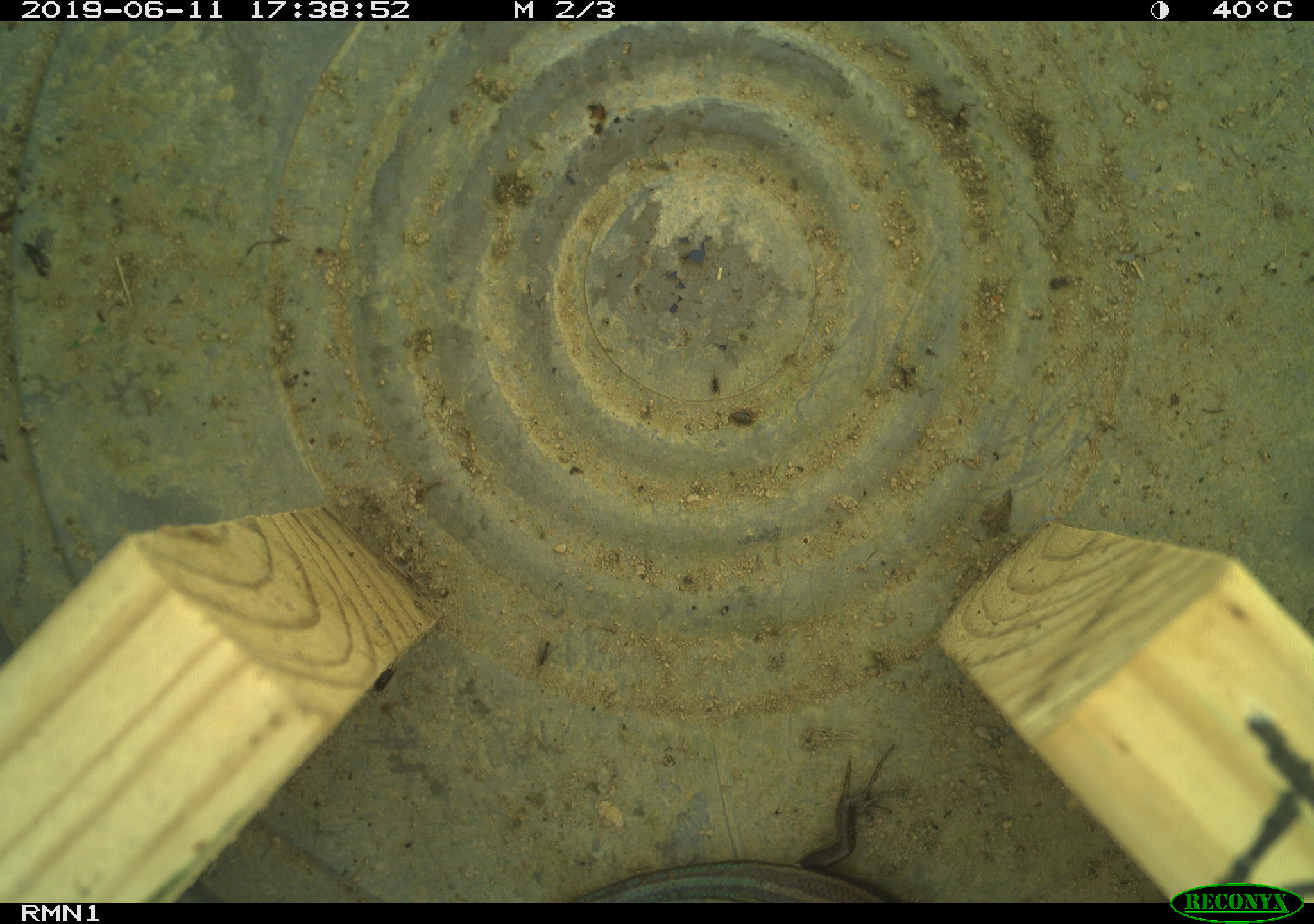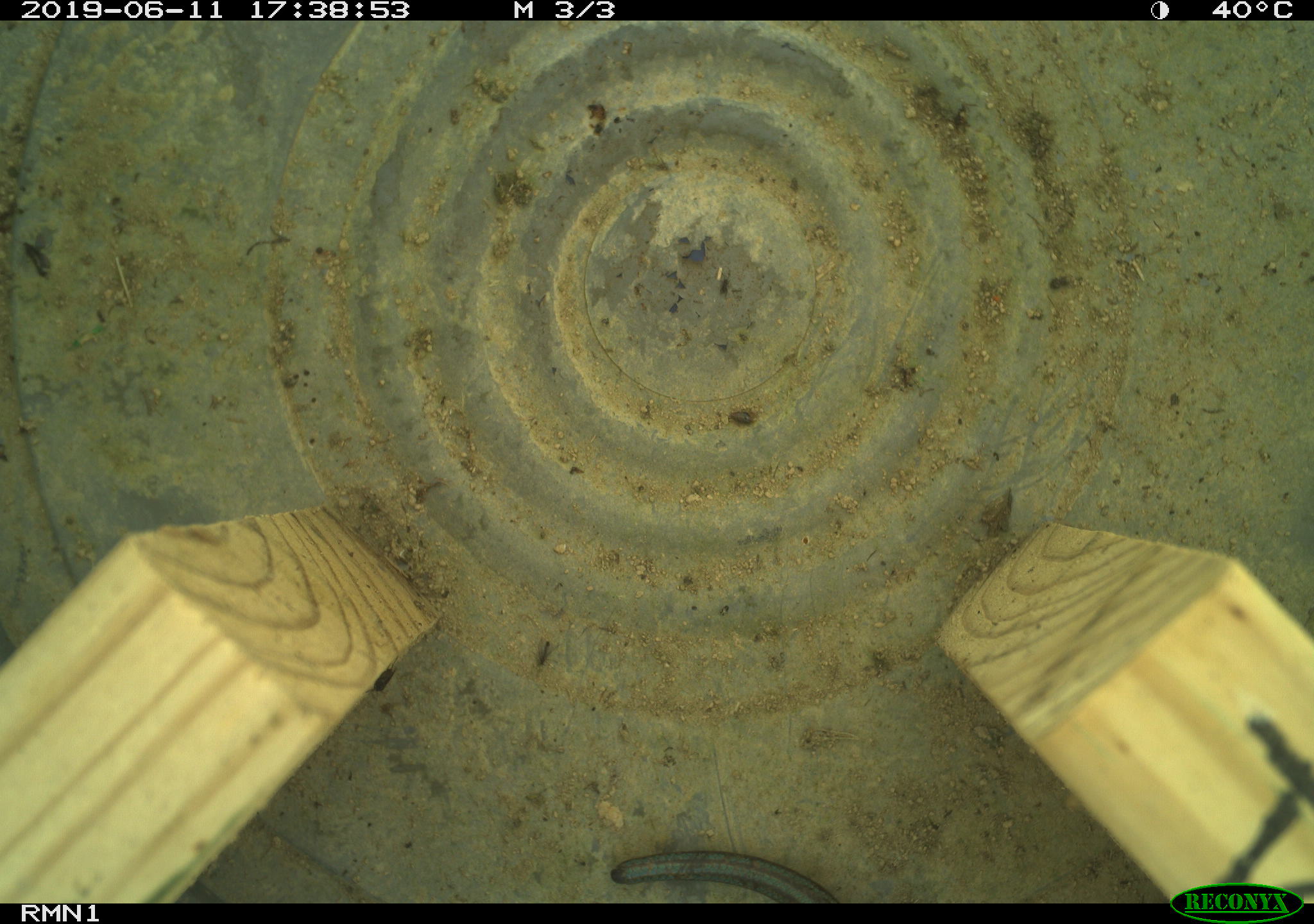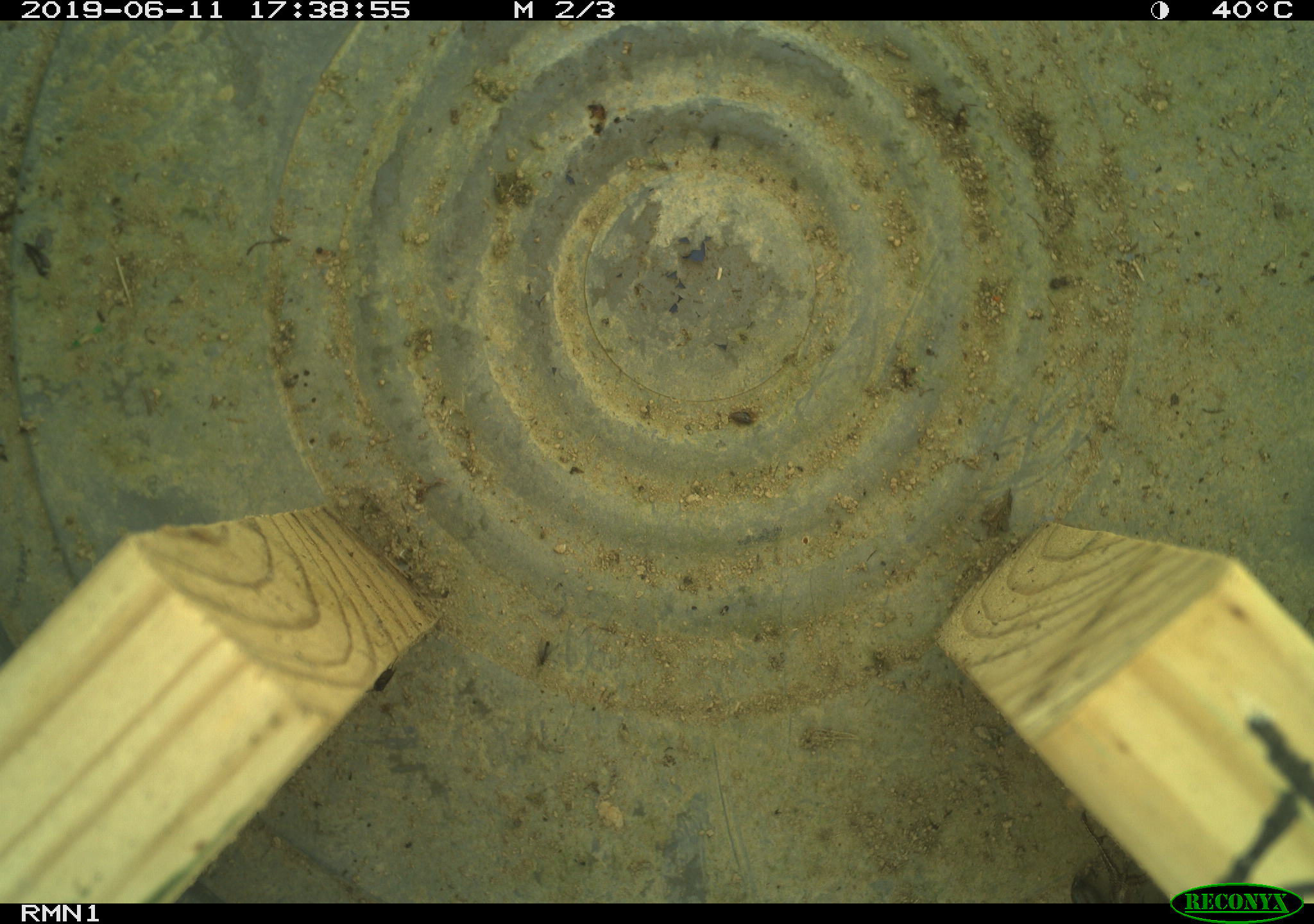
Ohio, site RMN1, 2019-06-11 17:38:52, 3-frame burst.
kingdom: Animalia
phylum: Chordata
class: Reptilia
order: Squamata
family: Scincidae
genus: Plestiodon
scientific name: Plestiodon fasciatus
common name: common five-lined skink